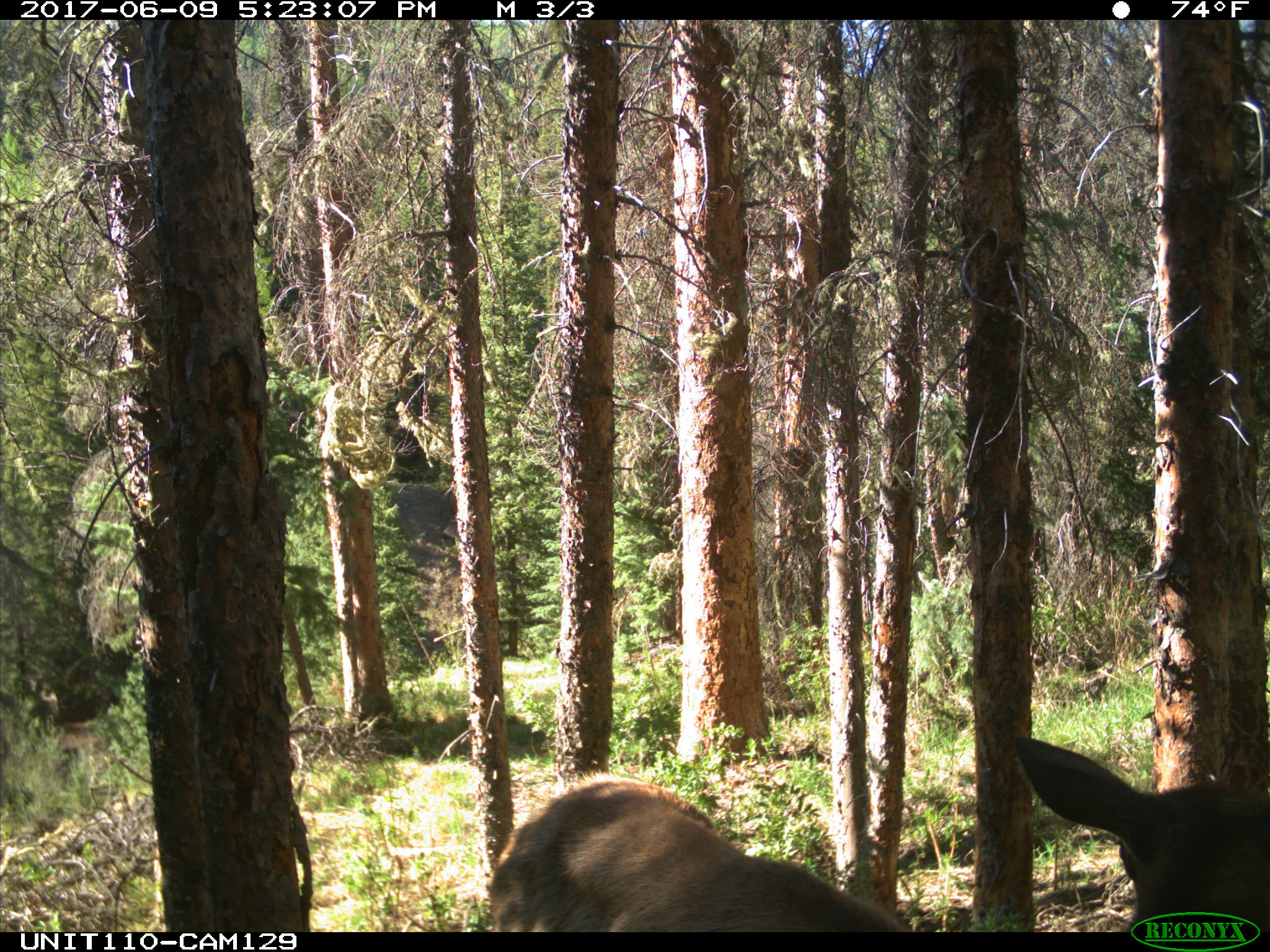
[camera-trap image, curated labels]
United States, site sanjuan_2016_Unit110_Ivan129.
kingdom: Animalia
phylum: Chordata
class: Mammalia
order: Artiodactyla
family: Cervidae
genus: Cervus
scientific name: Cervus elaphus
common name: red deer